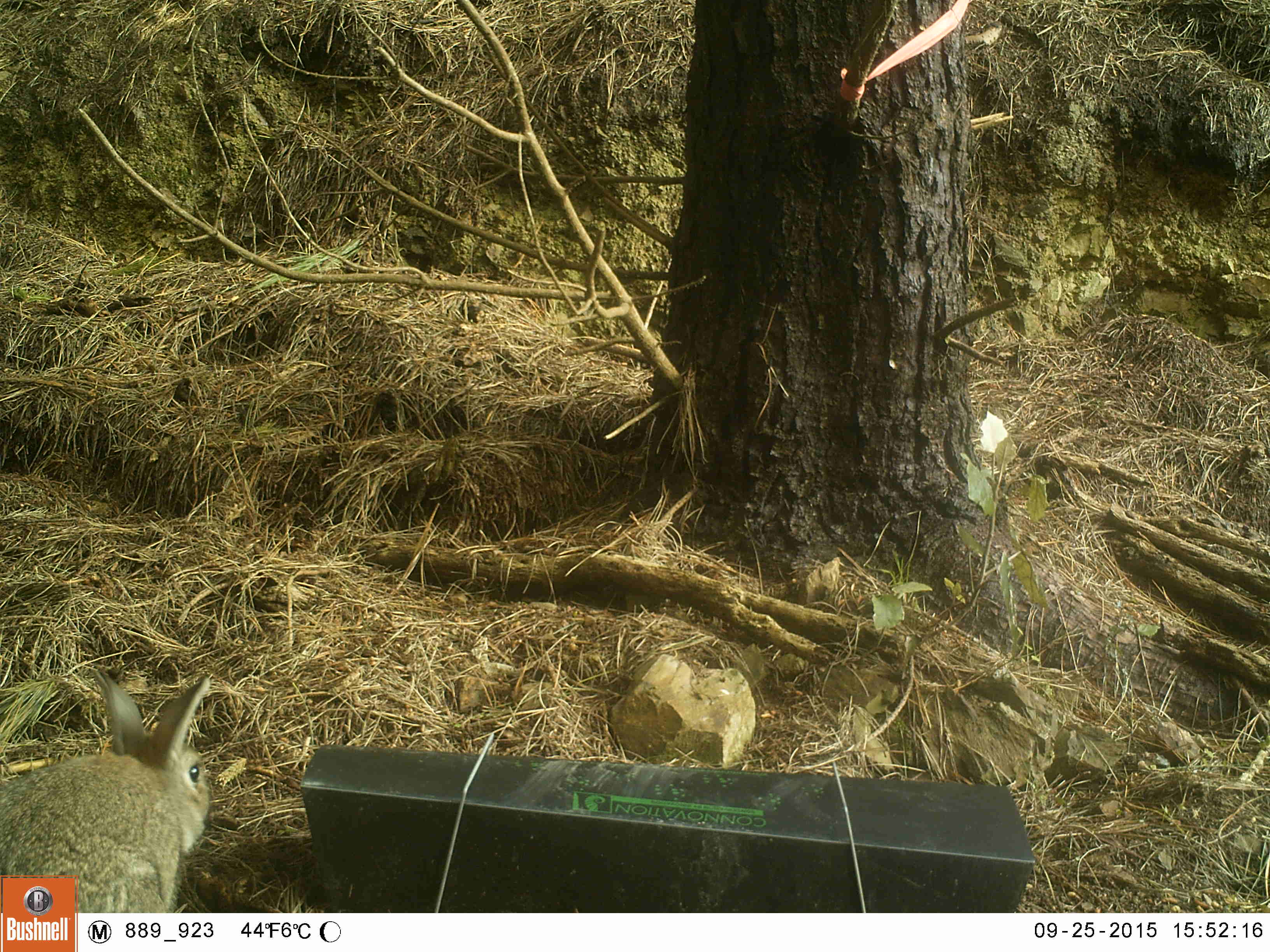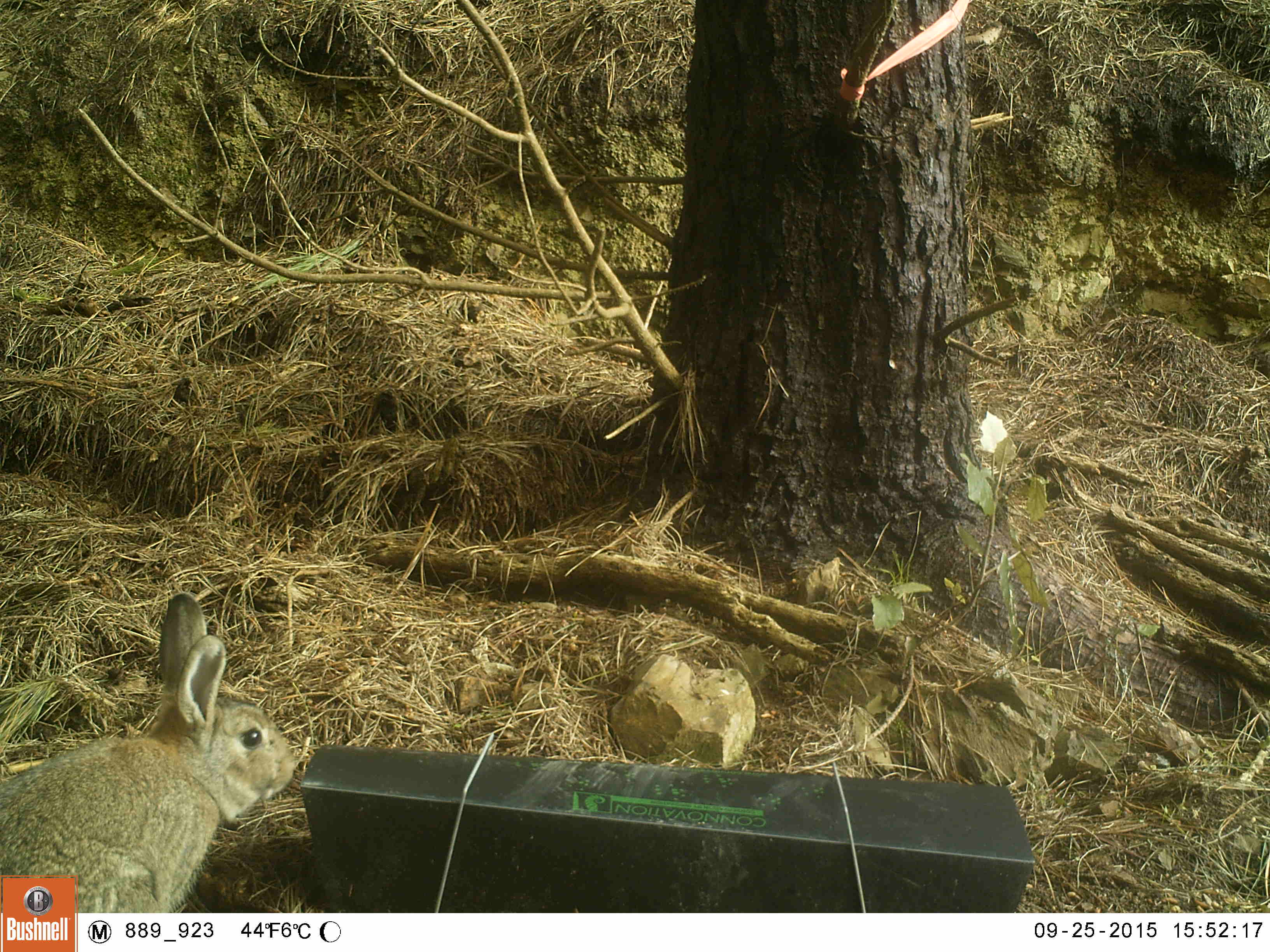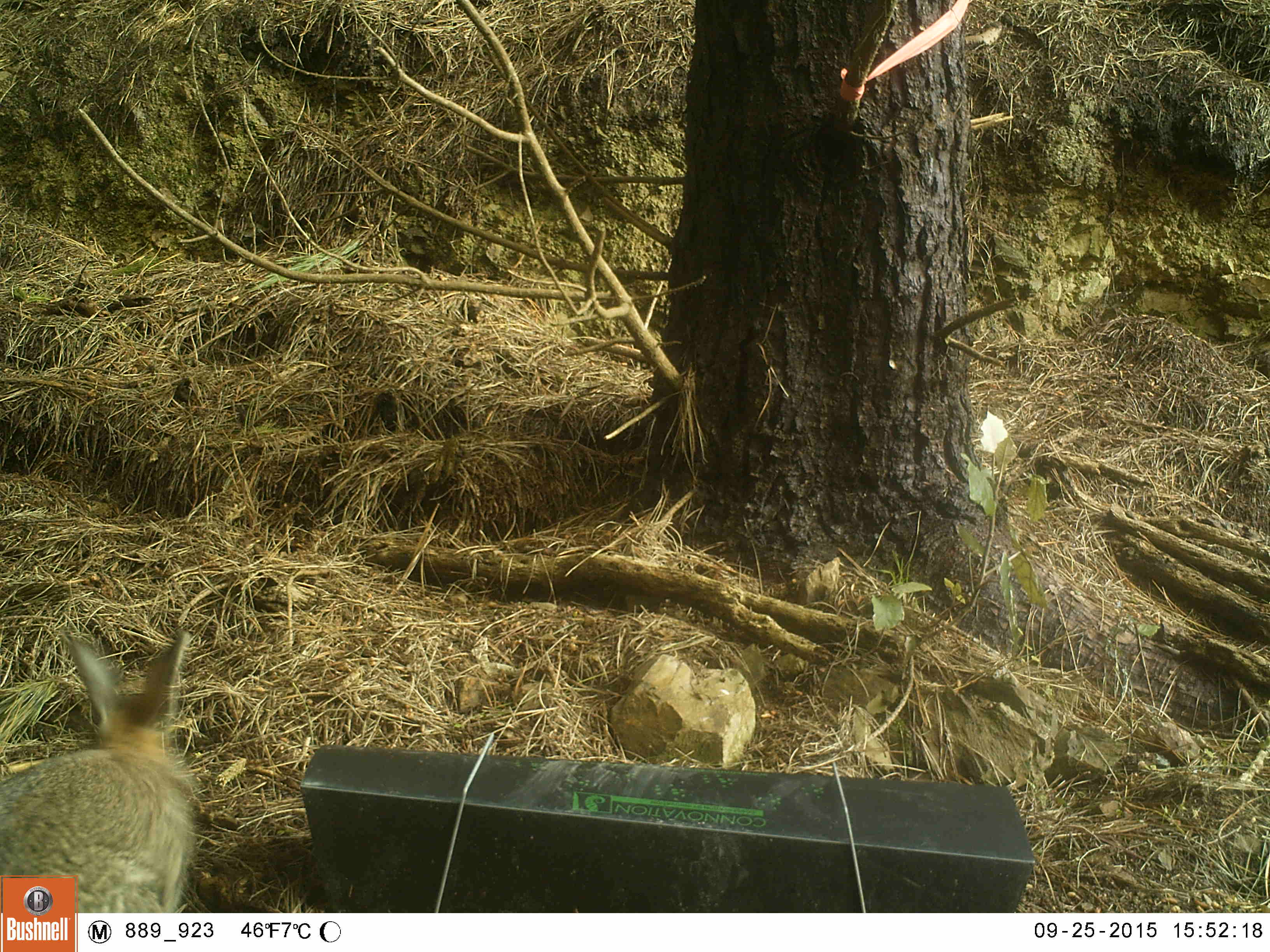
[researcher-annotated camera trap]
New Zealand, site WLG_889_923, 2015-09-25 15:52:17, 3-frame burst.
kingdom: Animalia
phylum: Chordata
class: Mammalia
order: Lagomorpha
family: Leporidae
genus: Oryctolagus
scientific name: Oryctolagus cuniculus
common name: european rabbit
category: rabbit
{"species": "rabbit (european rabbit) (Oryctolagus cuniculus)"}